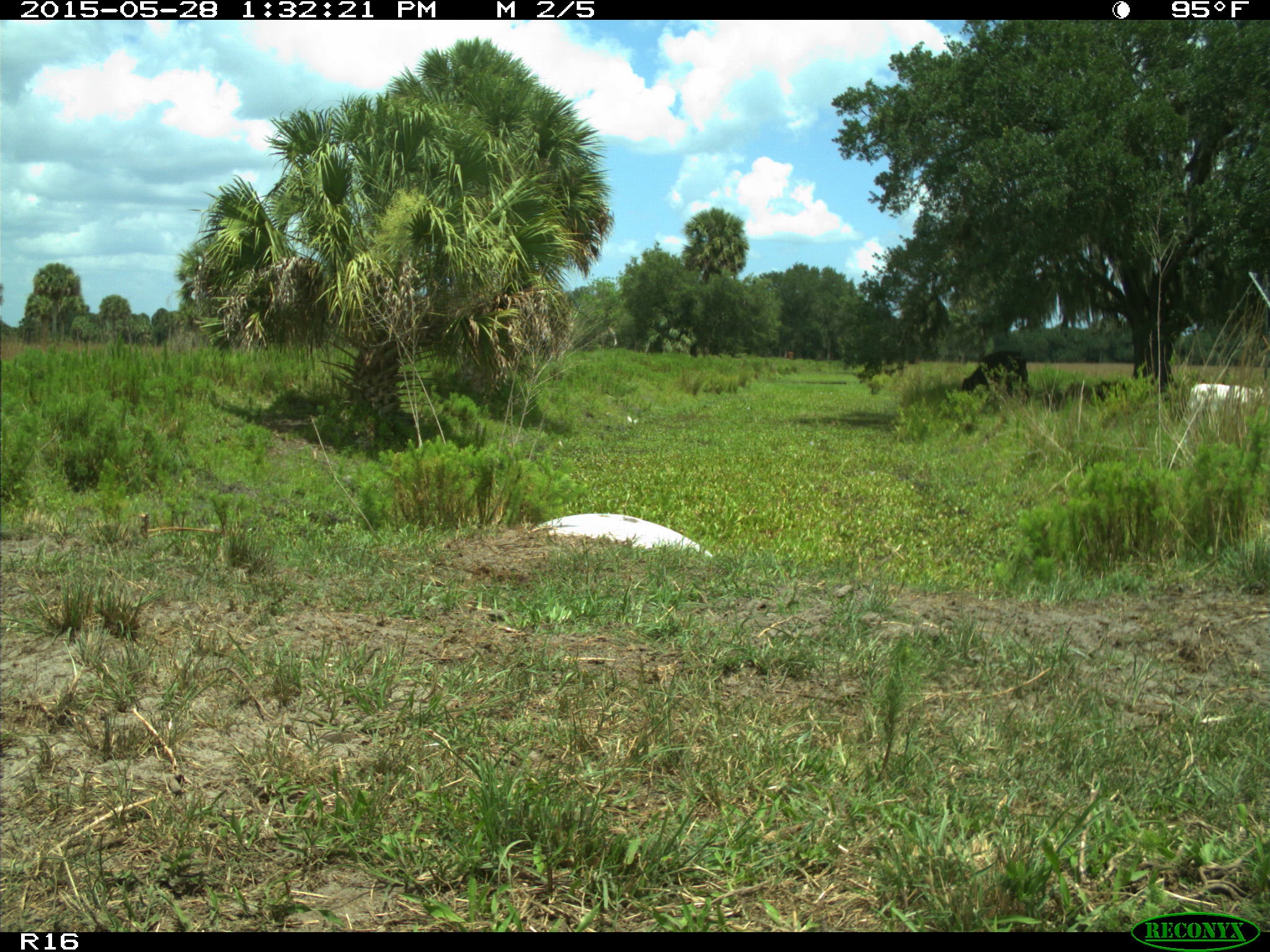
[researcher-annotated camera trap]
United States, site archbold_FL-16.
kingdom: Animalia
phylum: Chordata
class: Mammalia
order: Artiodactyla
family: Bovidae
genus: Bos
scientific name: Bos taurus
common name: domestic cow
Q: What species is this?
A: Bos taurus (domestic cow).